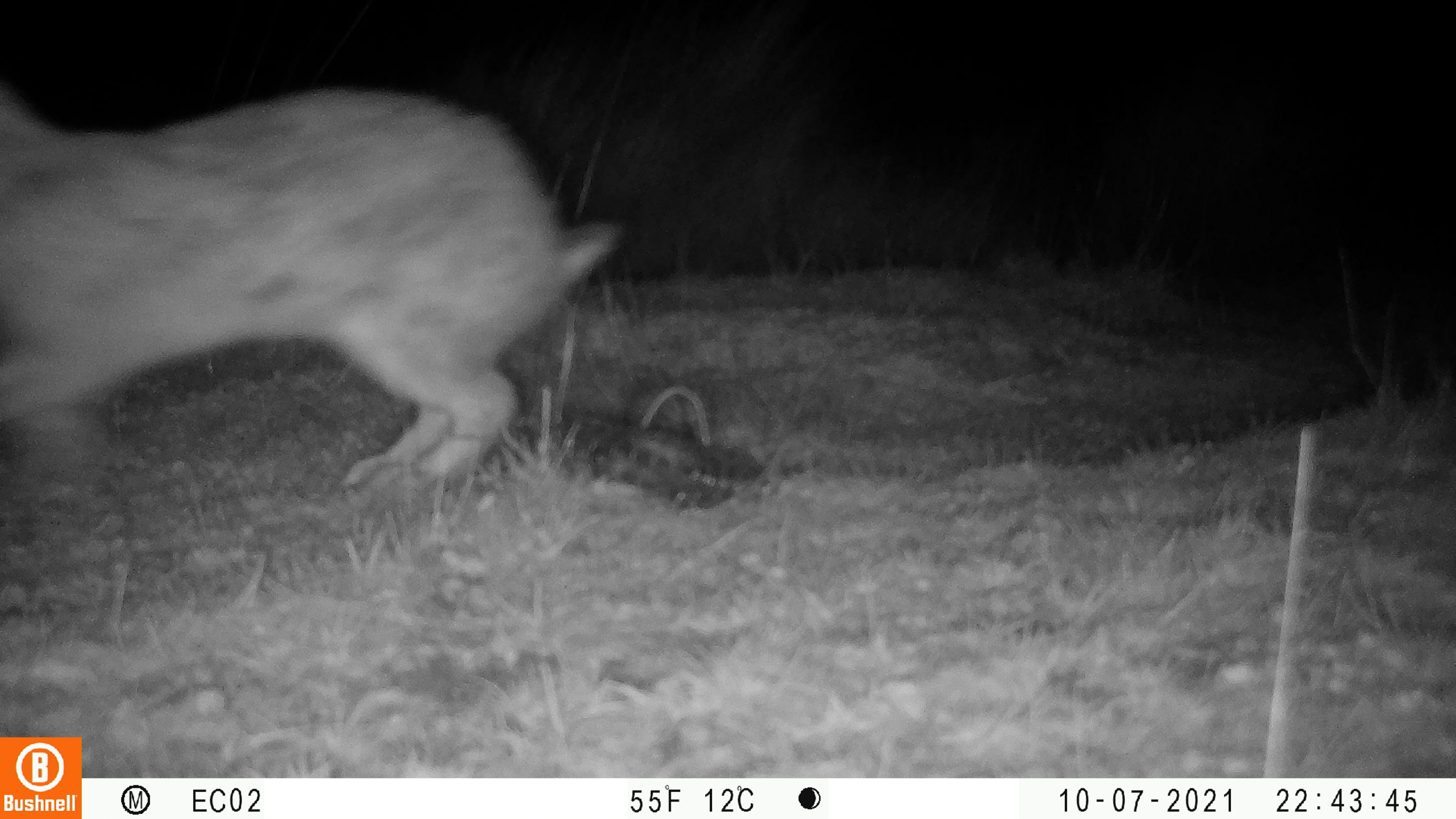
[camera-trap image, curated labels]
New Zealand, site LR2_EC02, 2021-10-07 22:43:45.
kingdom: Animalia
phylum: Chordata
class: Mammalia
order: Lagomorpha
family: Leporidae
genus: Oryctolagus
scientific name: Oryctolagus cuniculus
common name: european rabbit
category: rabbit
Rabbit (european rabbit) (Oryctolagus cuniculus).